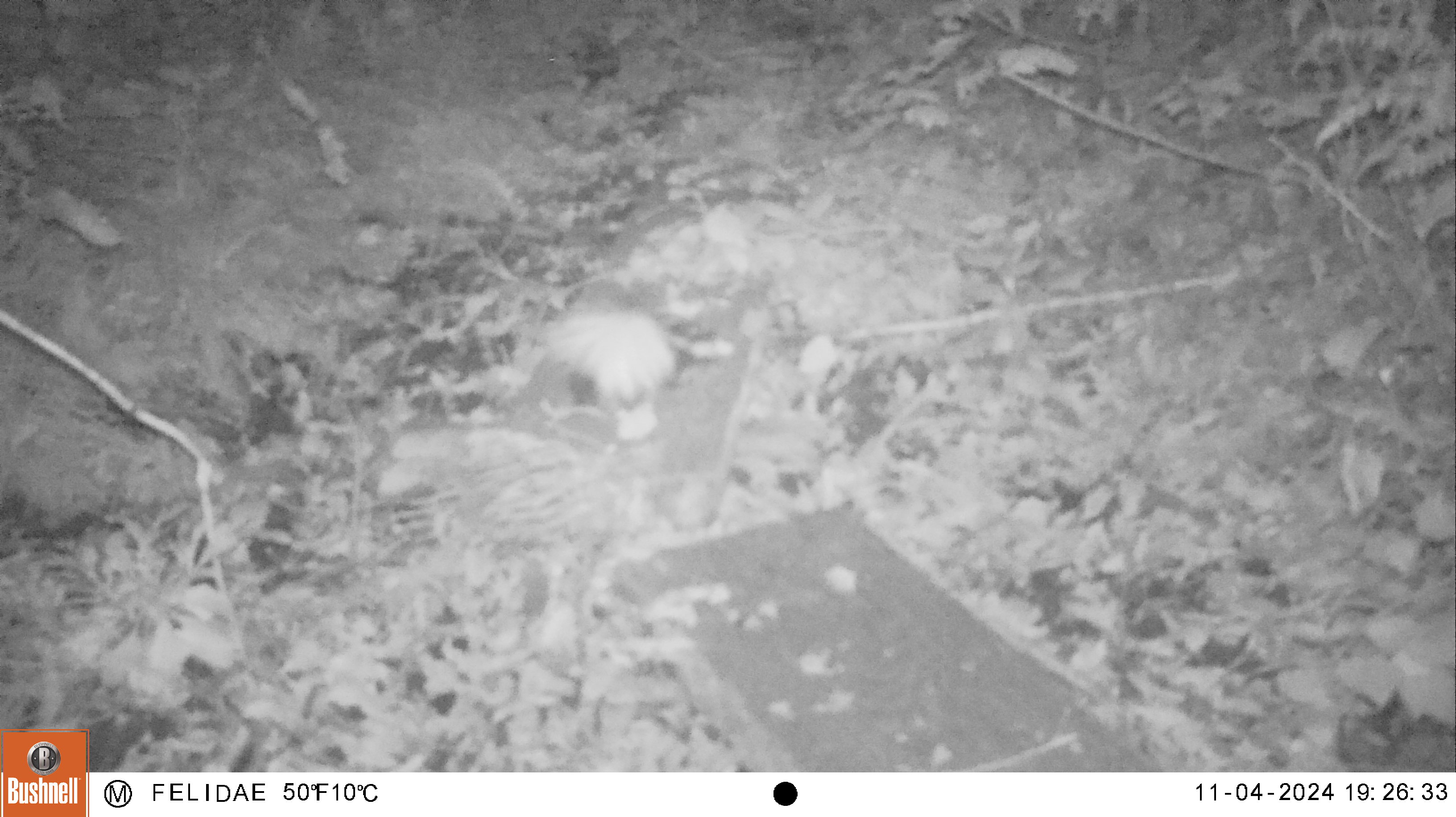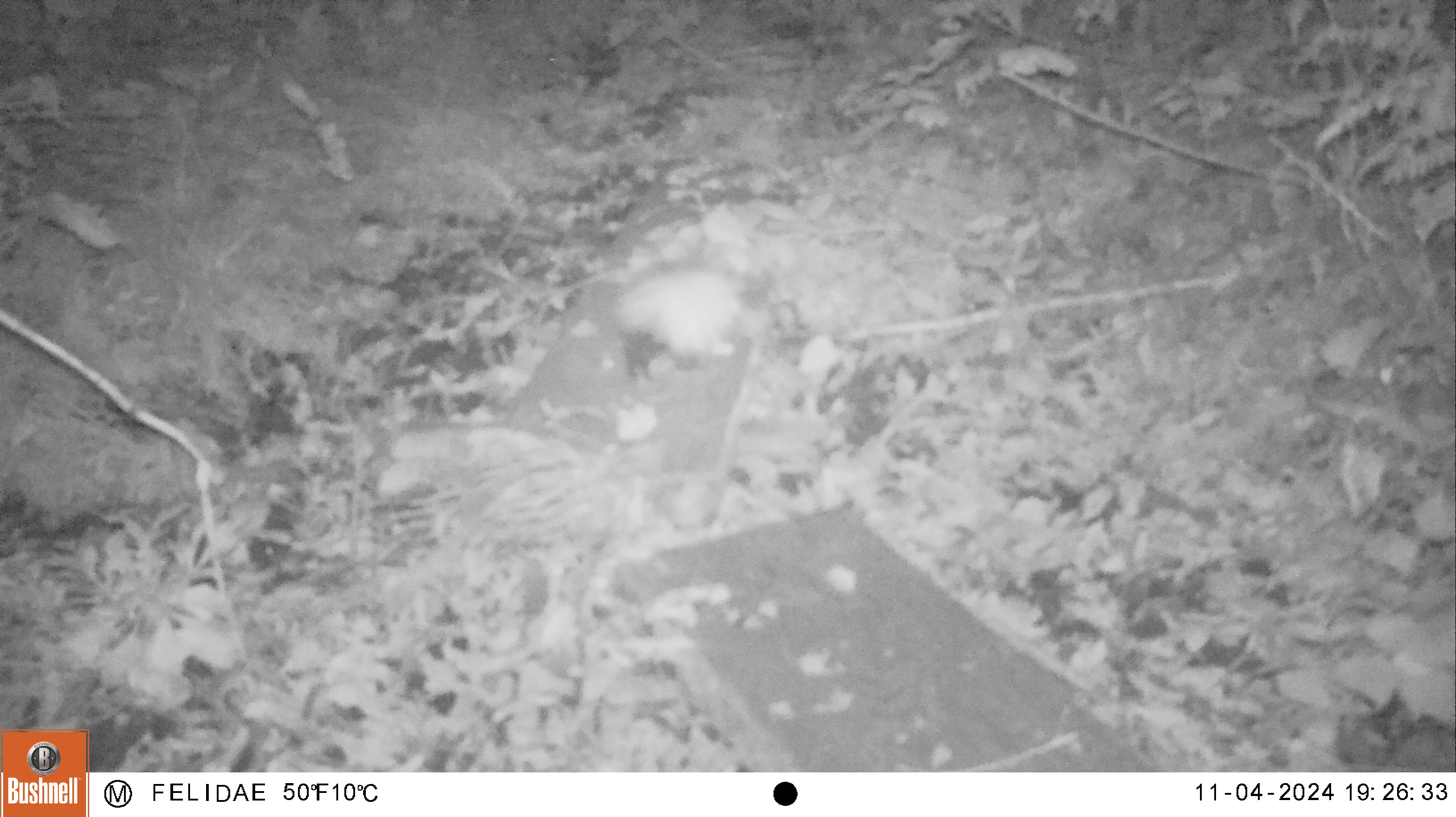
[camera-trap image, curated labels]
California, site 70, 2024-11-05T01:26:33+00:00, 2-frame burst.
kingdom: Animalia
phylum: Chordata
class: Mammalia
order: Carnivora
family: Mephitidae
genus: Spilogale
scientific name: Spilogale gracilis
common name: western spotted skunk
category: spotted skunk